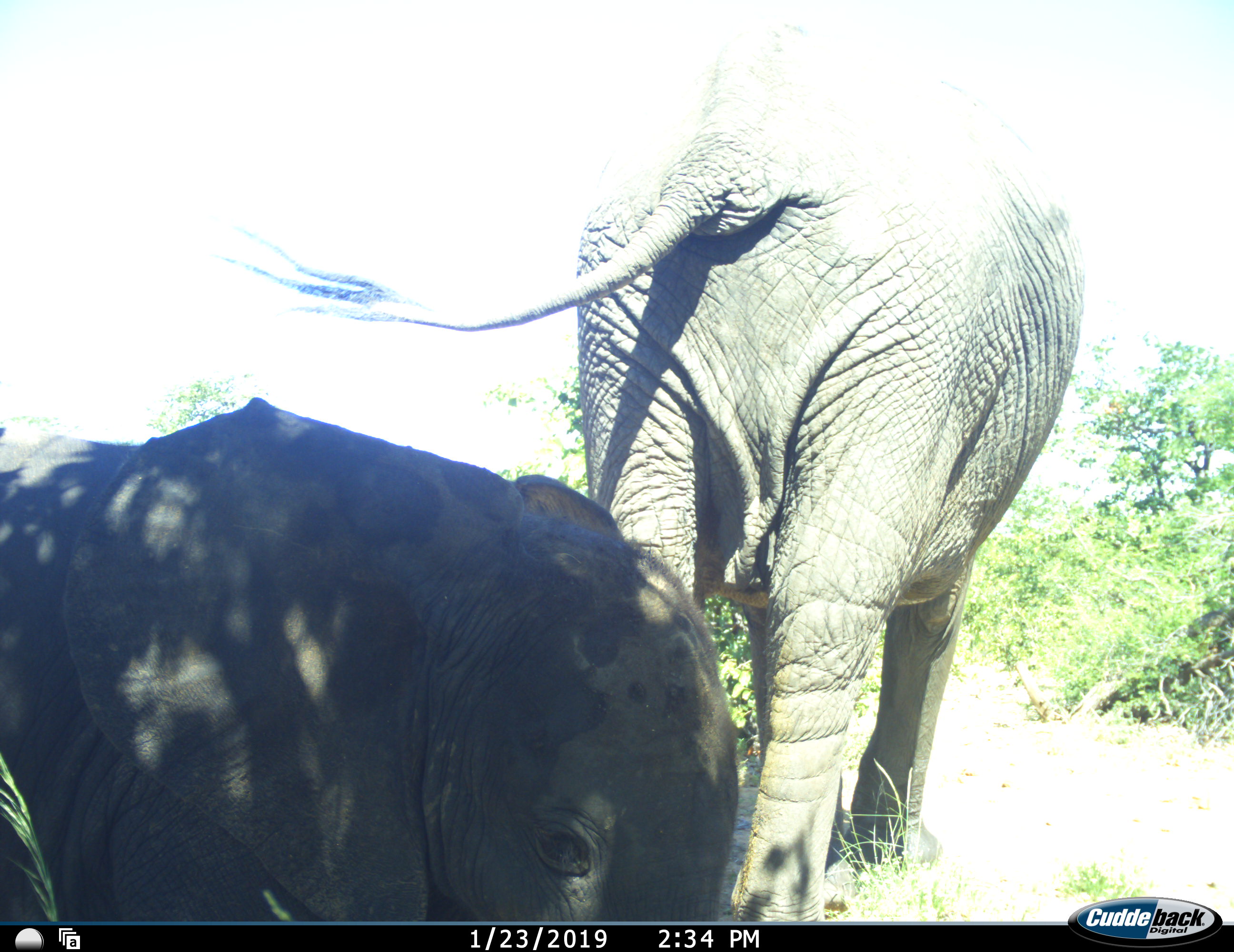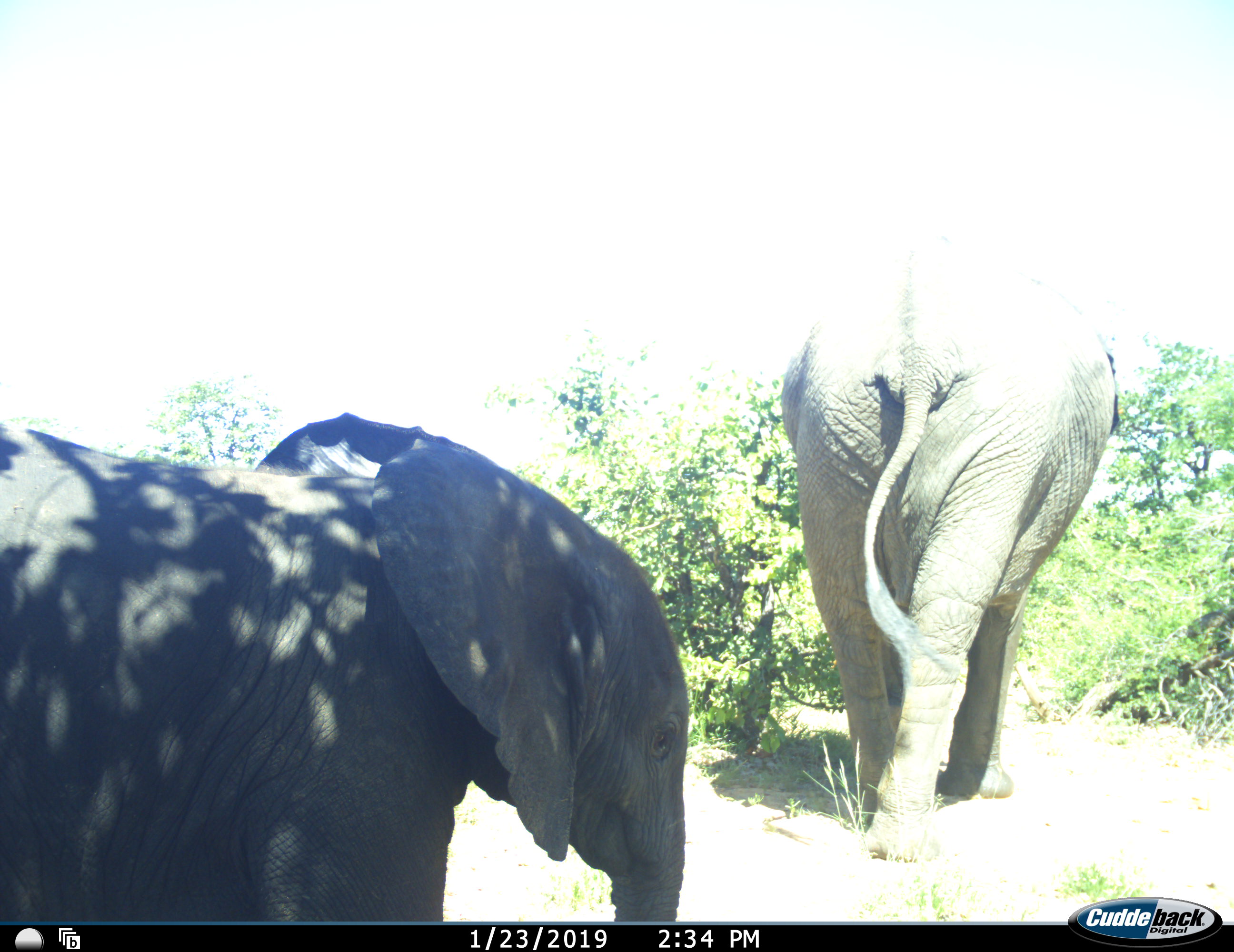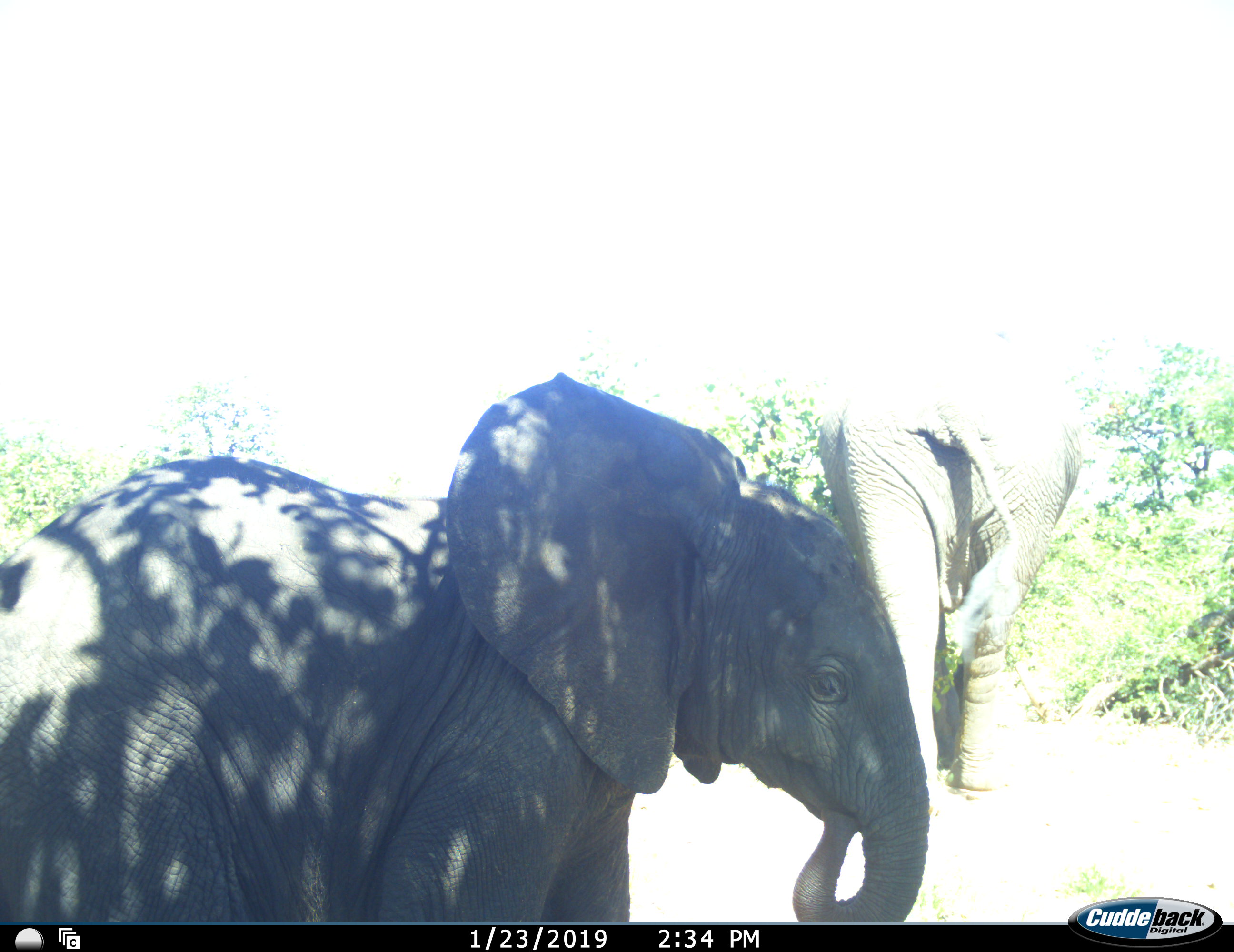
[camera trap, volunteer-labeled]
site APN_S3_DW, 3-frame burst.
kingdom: Animalia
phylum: Chordata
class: Mammalia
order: Proboscidea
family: Elephantidae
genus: Loxodonta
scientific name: Loxodonta africana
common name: african bush elephant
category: elephant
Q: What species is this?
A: Elephant (african bush elephant) (Loxodonta africana).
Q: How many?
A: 2.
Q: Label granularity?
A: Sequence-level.